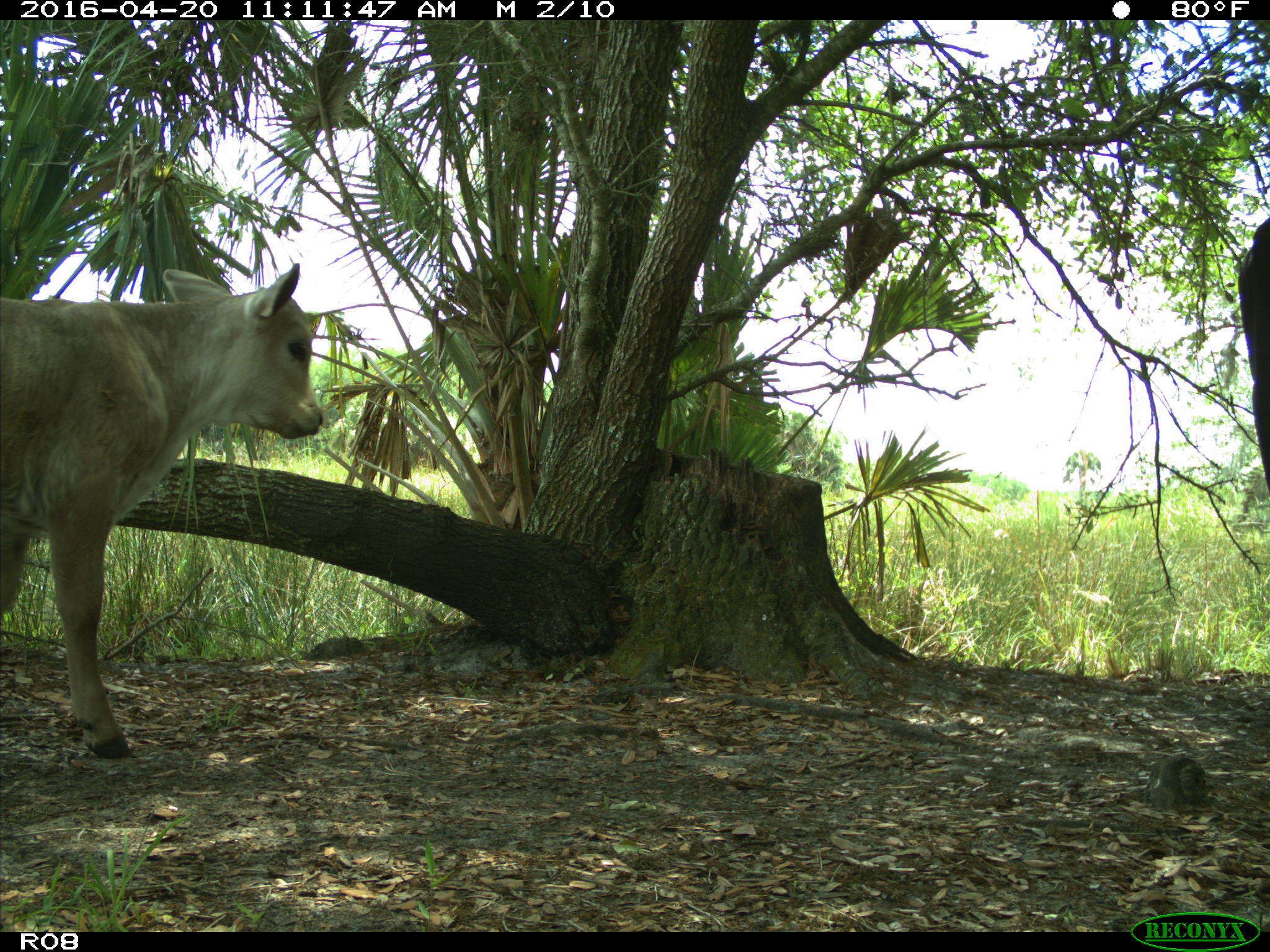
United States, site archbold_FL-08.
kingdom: Animalia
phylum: Chordata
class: Mammalia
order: Artiodactyla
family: Bovidae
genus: Bos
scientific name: Bos taurus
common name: domestic cow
Bos taurus (domestic cow).